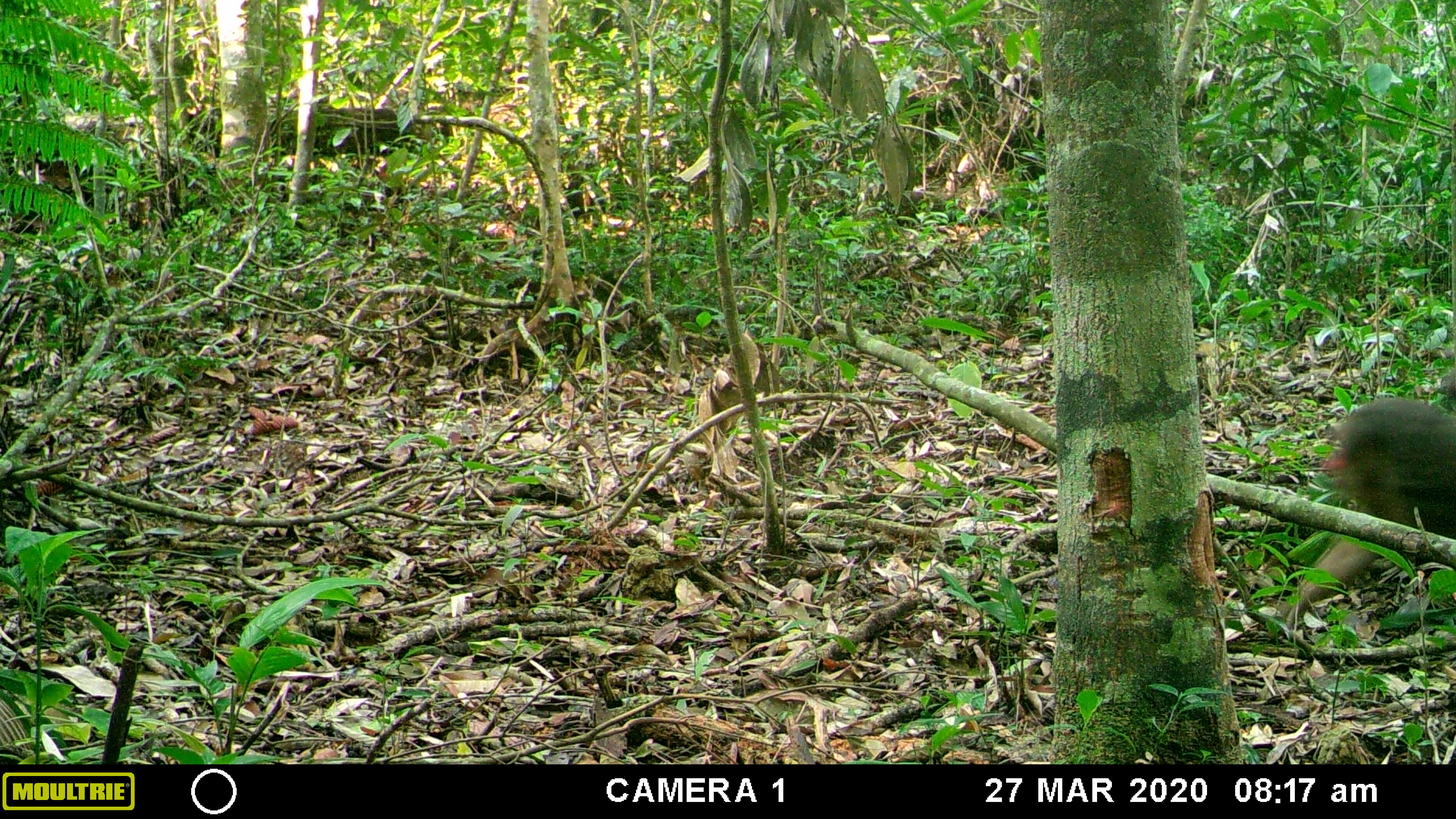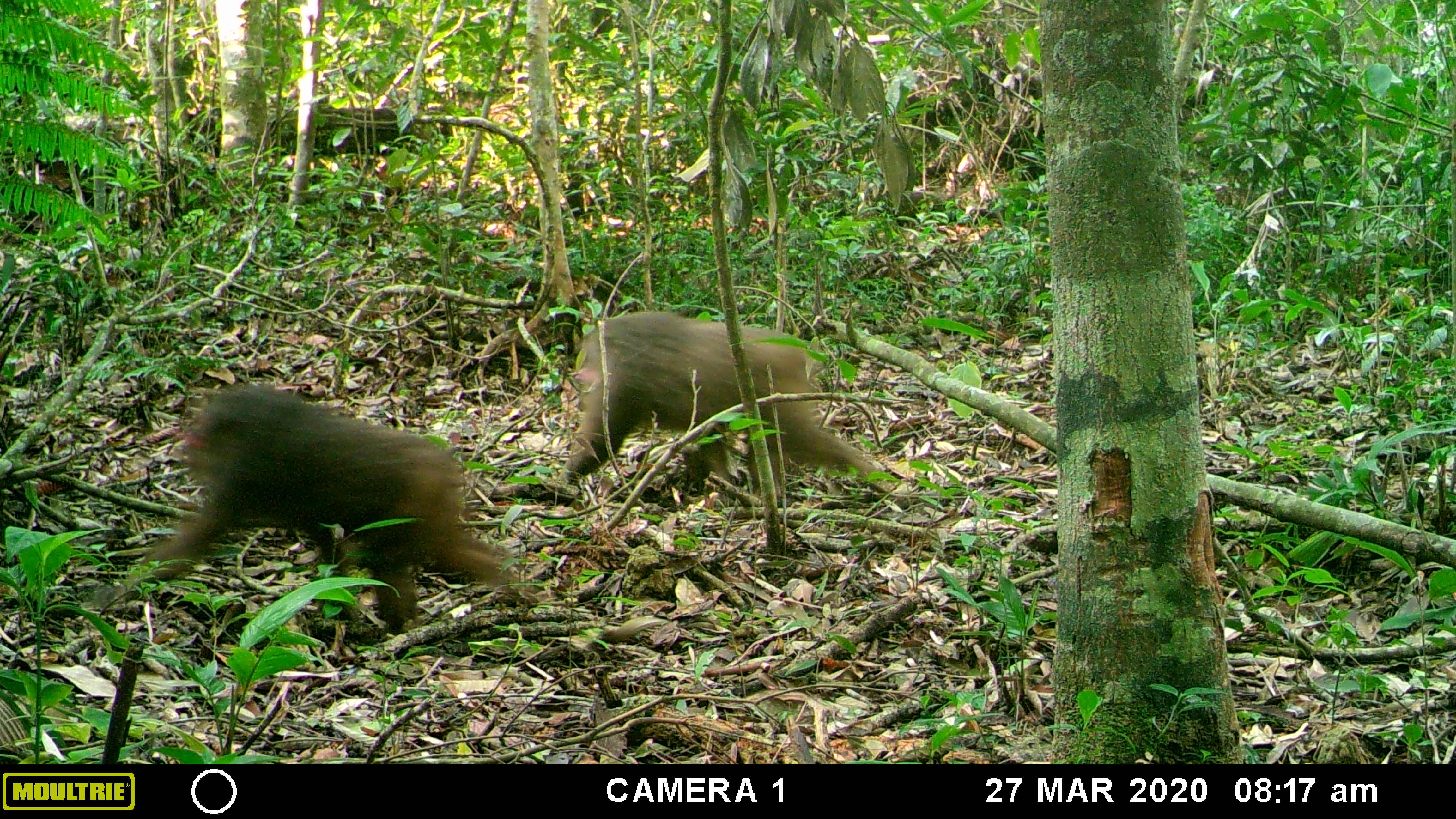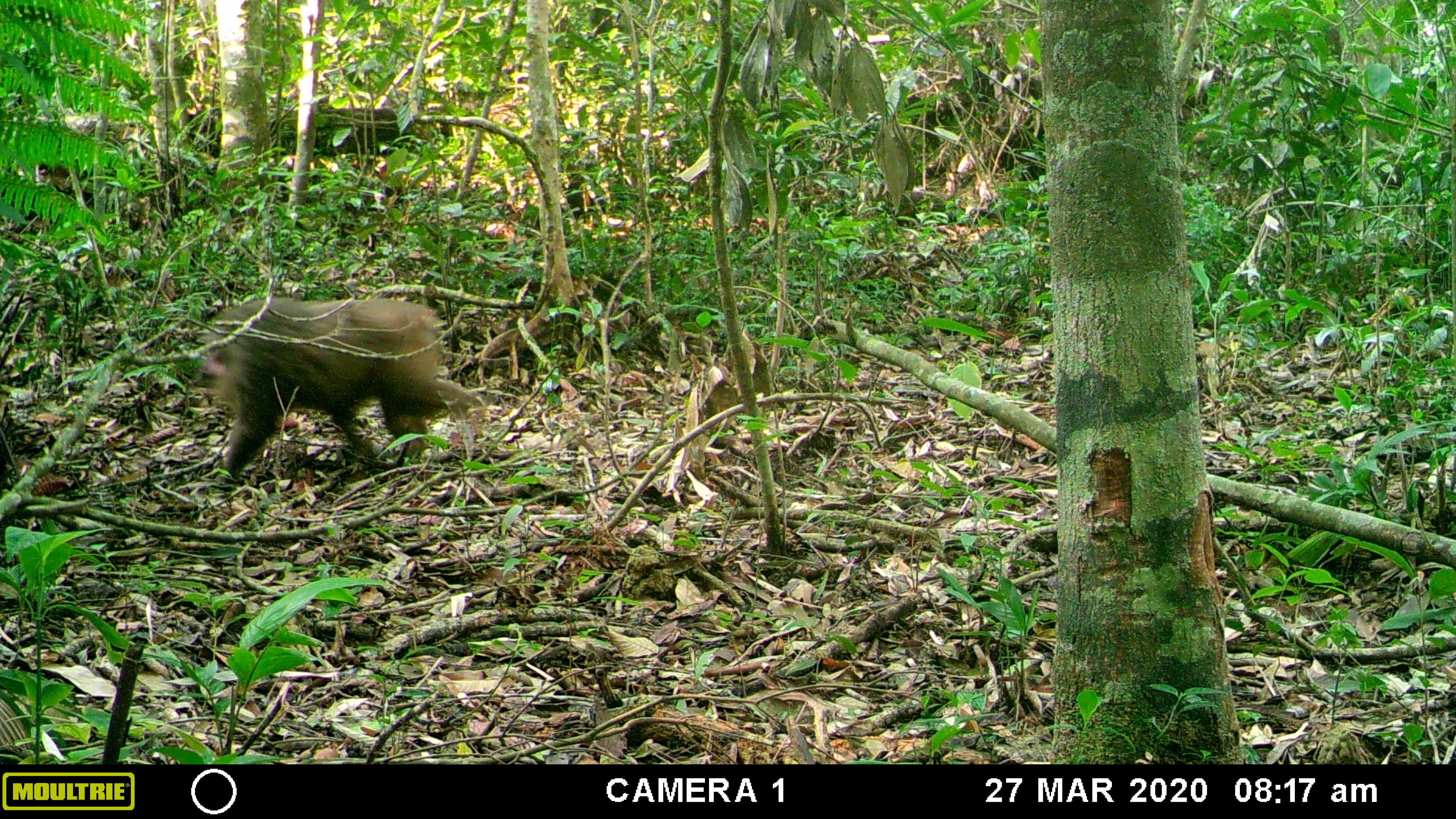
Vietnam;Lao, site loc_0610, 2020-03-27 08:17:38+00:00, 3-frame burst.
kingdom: Animalia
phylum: Chordata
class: Mammalia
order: Primates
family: Cercopithecidae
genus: Macaca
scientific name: Macaca arctoides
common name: stump-tailed macaque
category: stump tailed macaque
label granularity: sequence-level